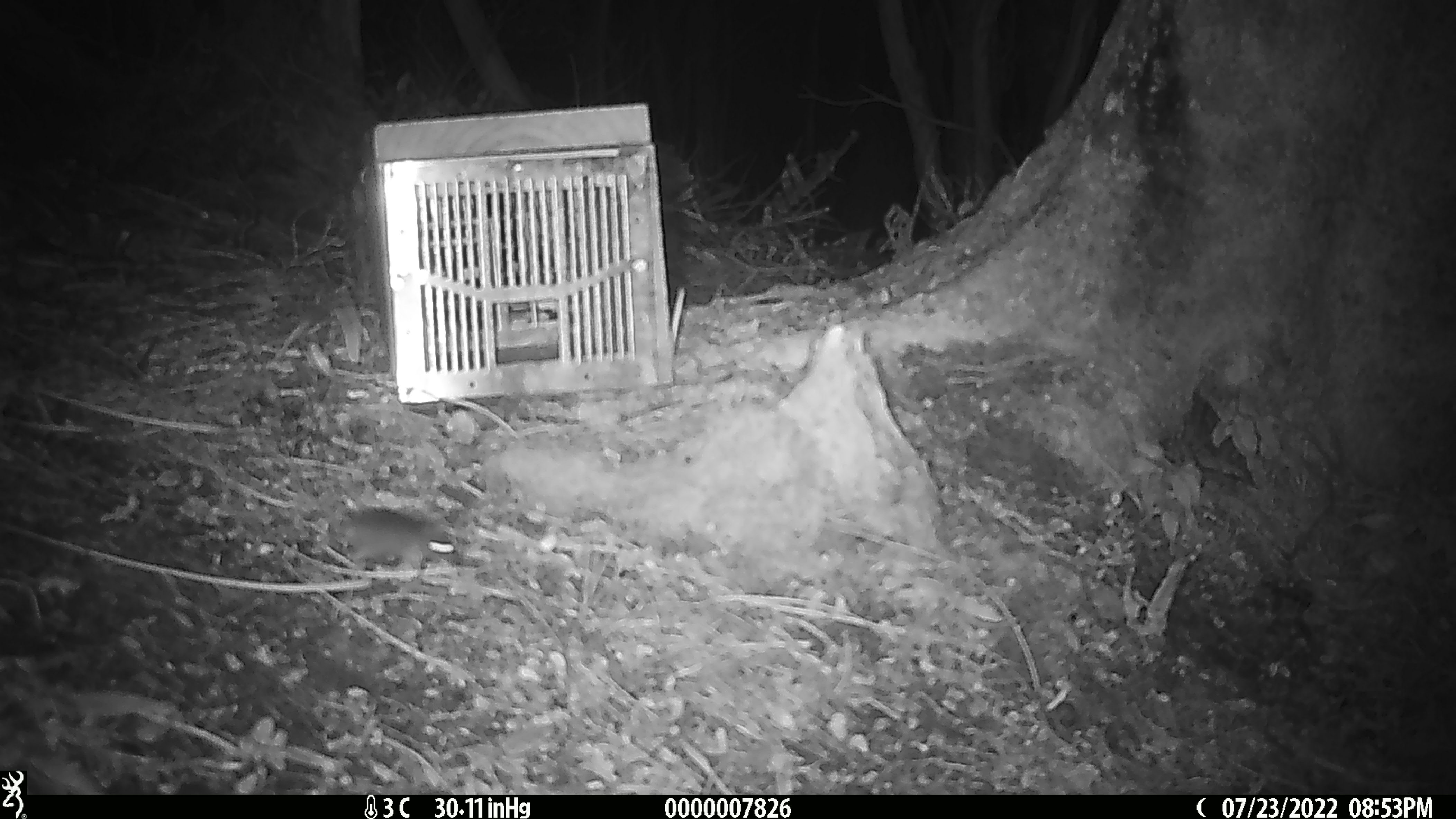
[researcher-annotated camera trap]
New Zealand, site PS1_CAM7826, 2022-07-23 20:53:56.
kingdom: Animalia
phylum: Chordata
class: Mammalia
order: Rodentia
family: Muridae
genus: Mus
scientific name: Mus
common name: mouse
Mouse (Mus).